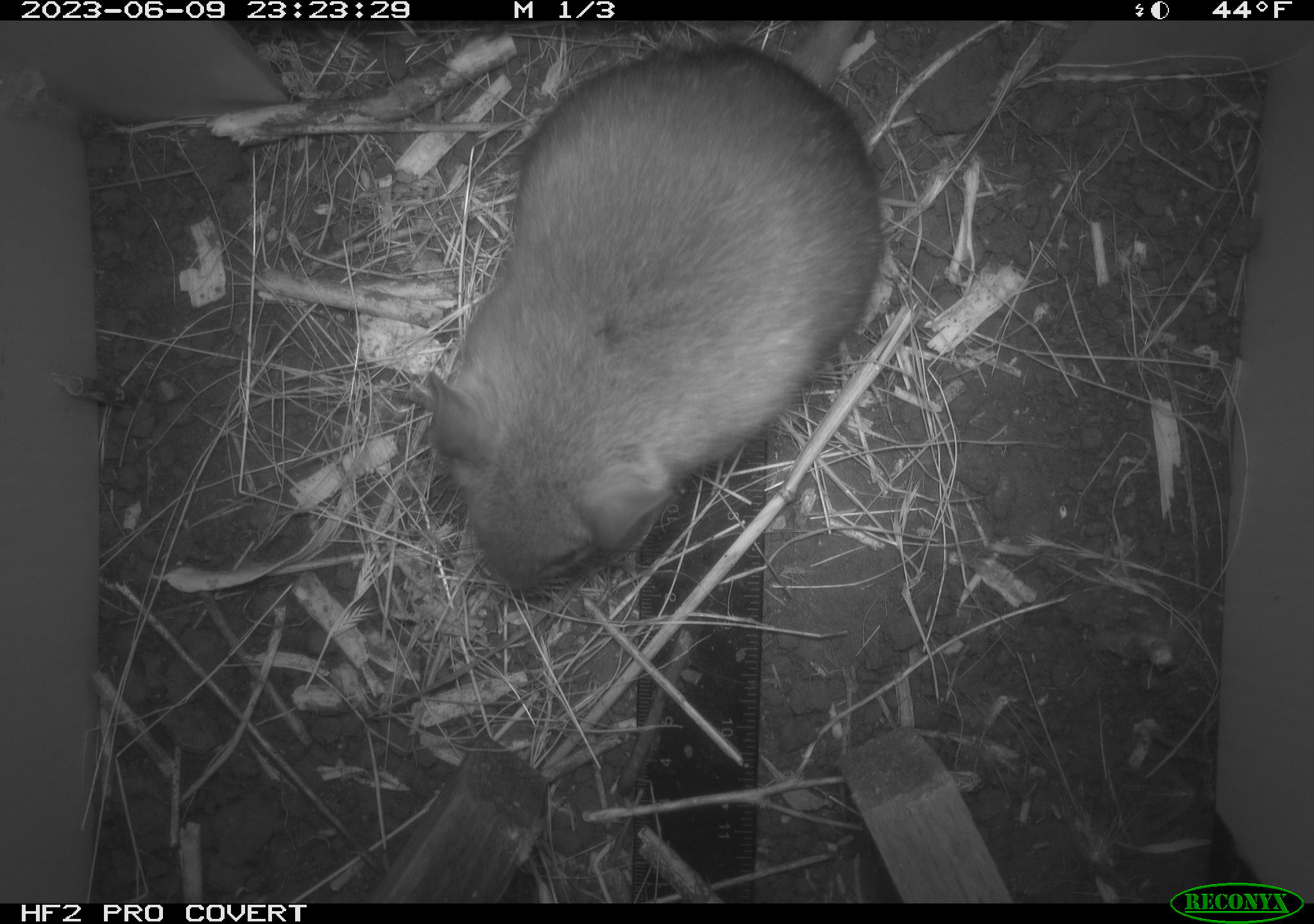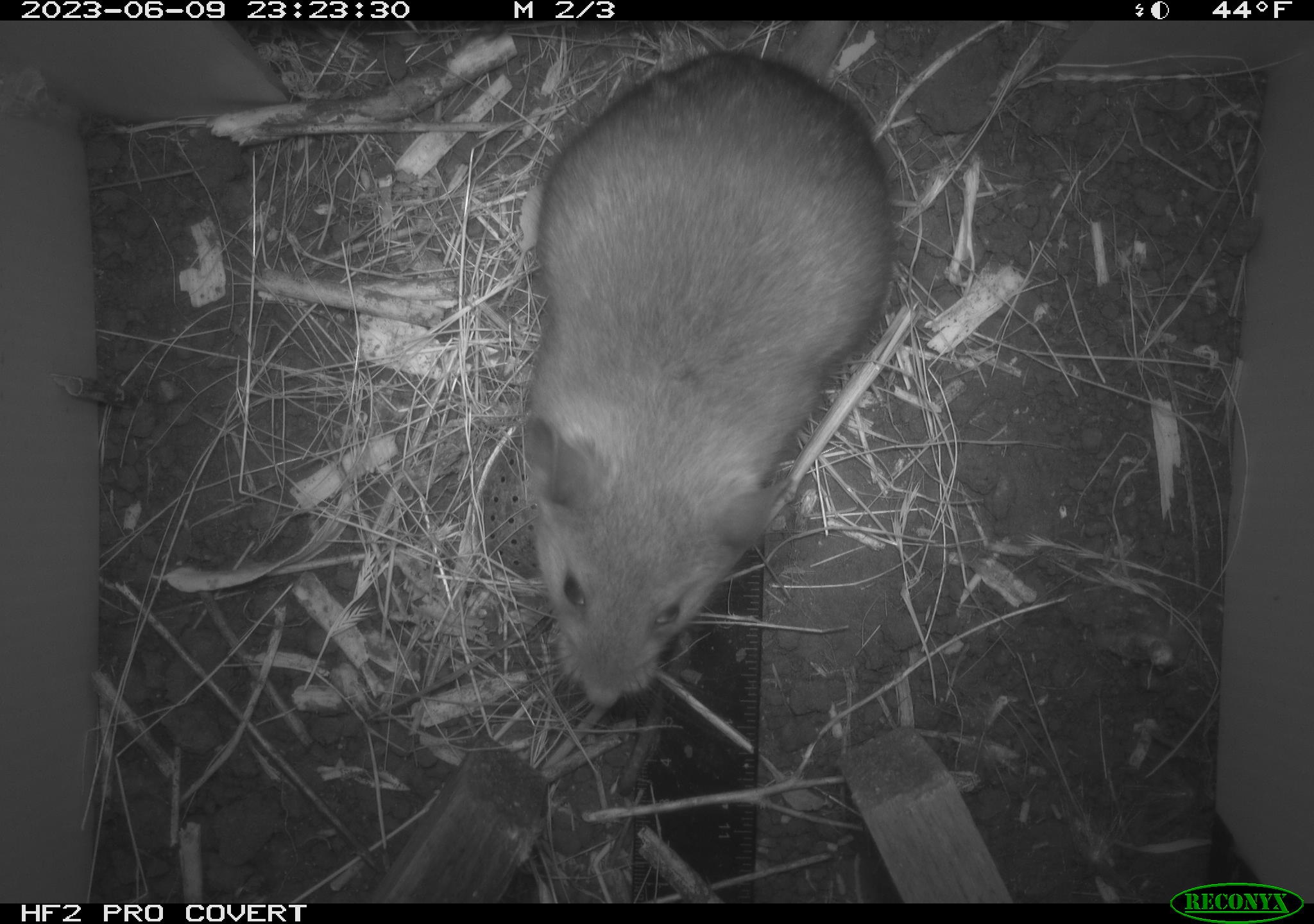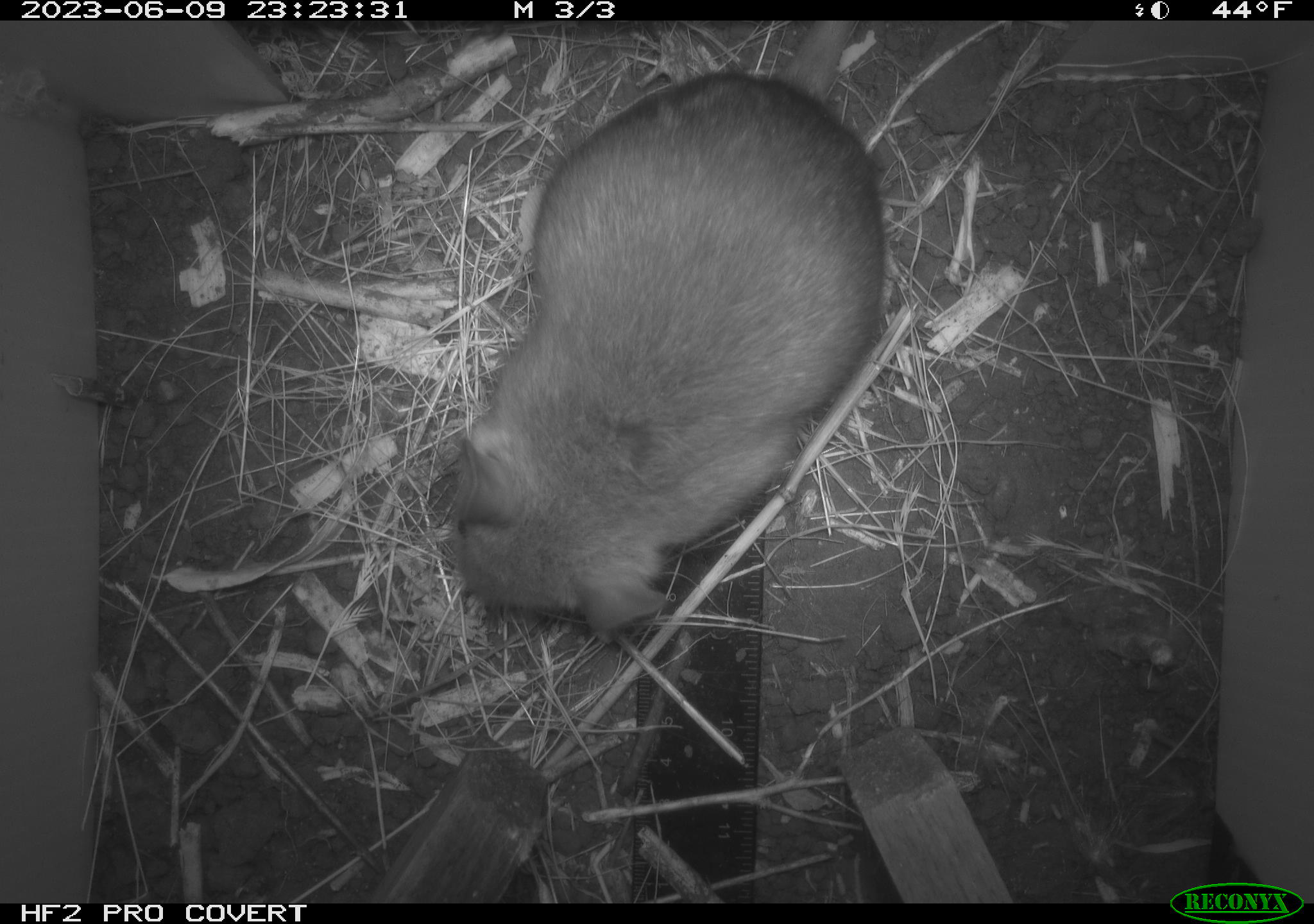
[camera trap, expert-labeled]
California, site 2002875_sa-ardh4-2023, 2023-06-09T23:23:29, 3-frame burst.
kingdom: Animalia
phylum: Chordata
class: Mammalia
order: Rodentia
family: Cricetidae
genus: Neotoma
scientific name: Neotoma fuscipes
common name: dusky-footed woodrat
Dusky-footed woodrat (Neotoma fuscipes).